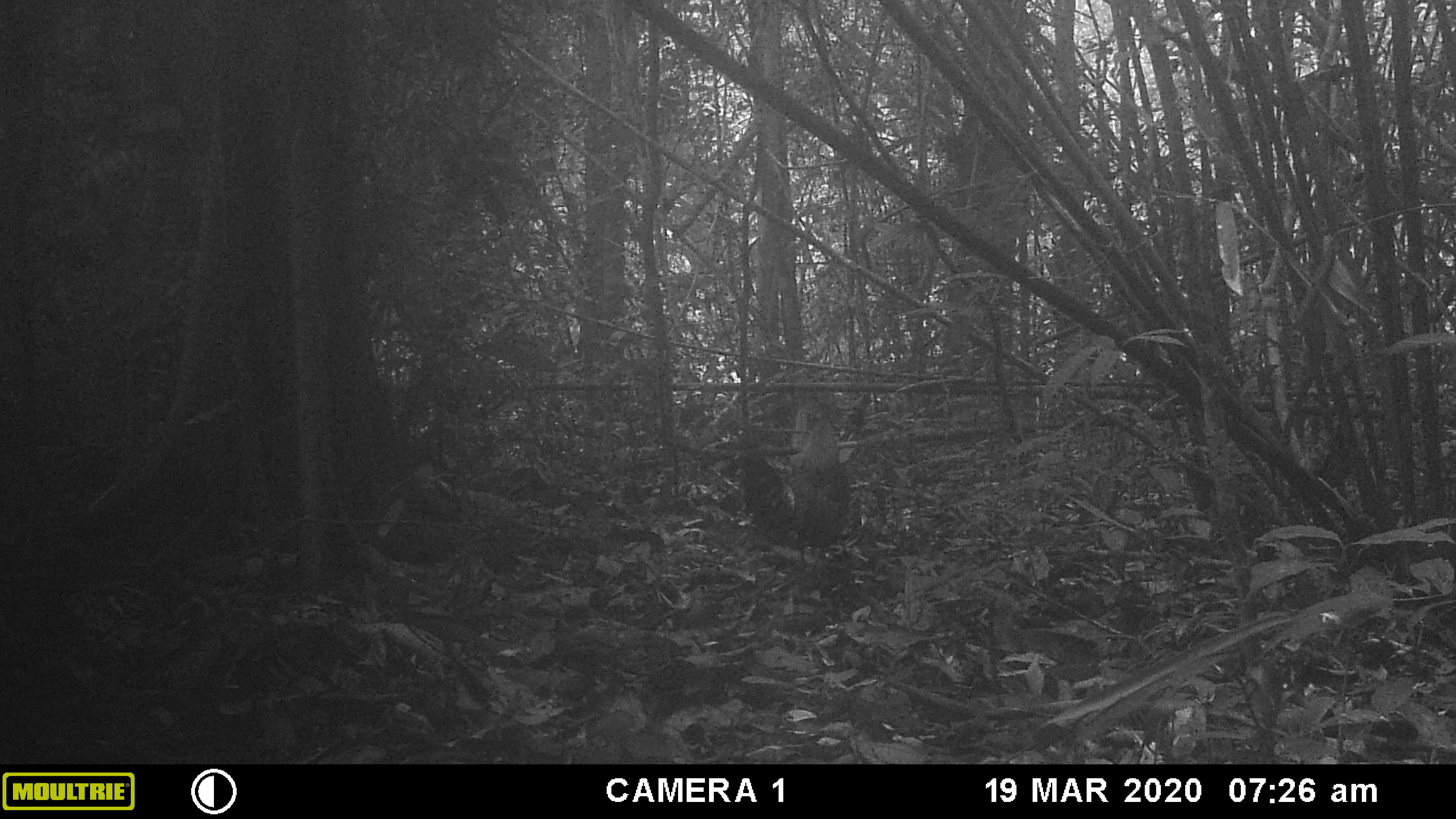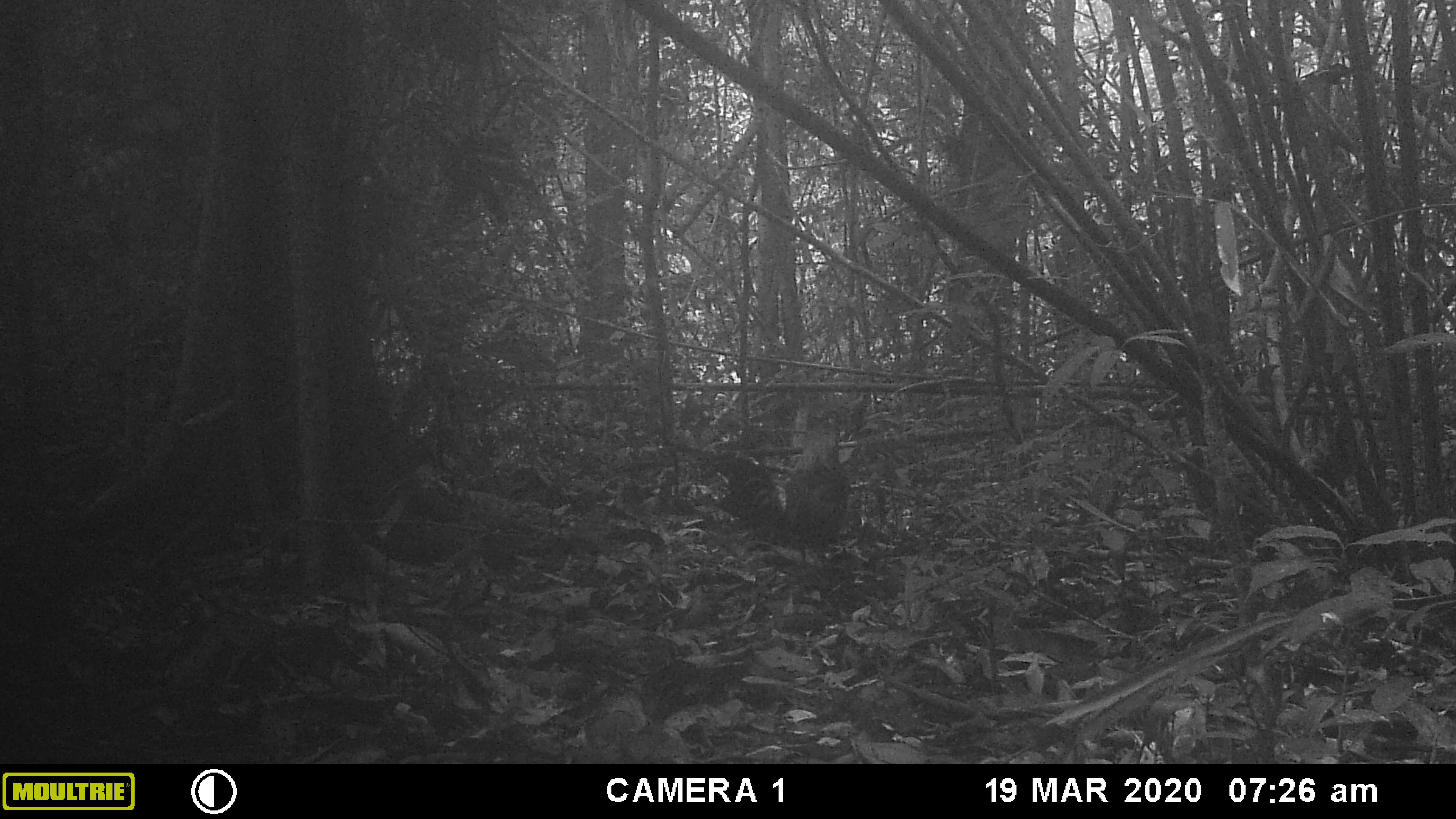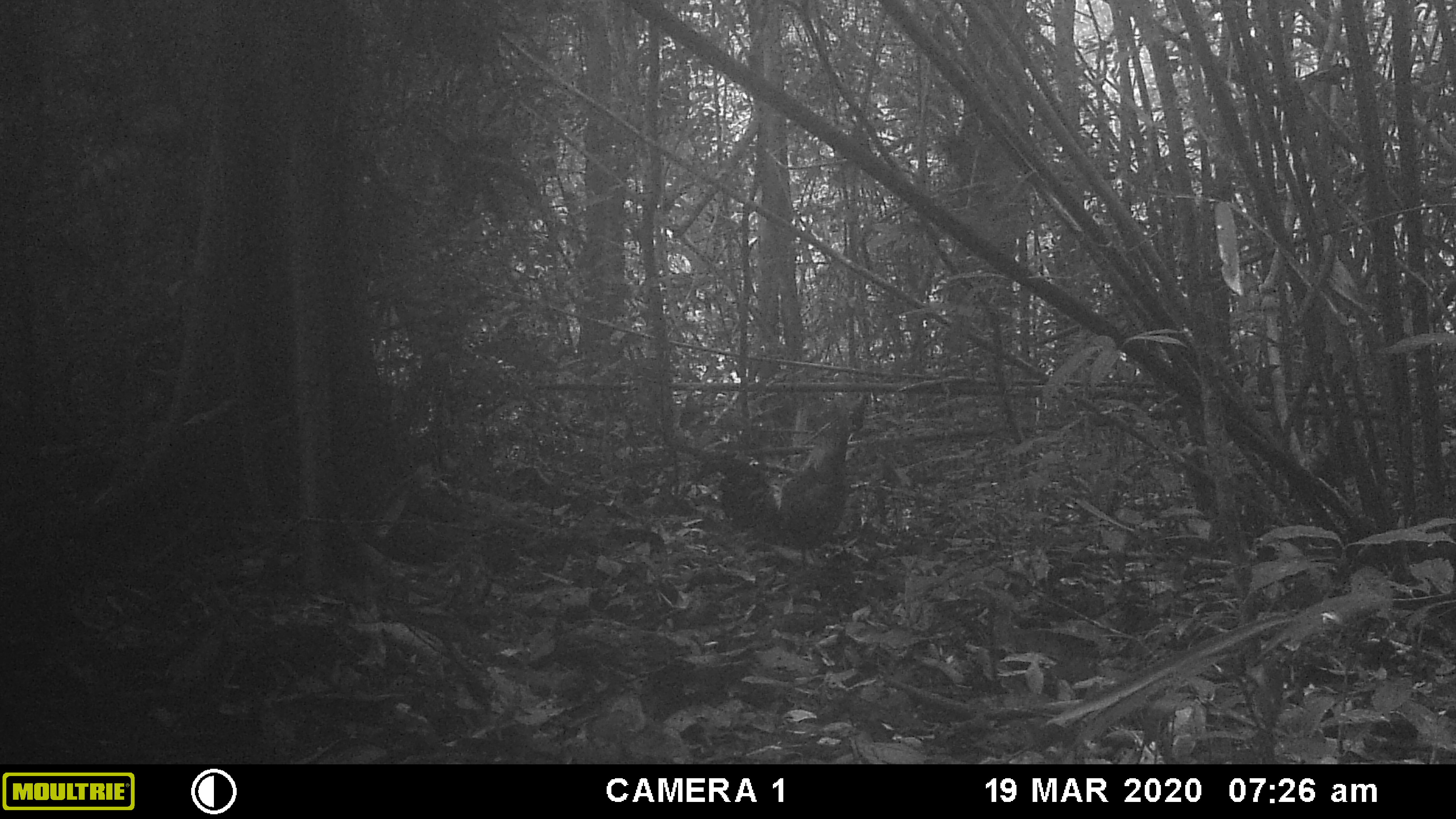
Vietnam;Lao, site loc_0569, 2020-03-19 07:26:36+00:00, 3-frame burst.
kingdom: Animalia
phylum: Chordata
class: Aves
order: Galliformes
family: Phasianidae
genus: Gallus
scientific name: Gallus gallus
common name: red junglefowl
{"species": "red junglefowl (Gallus gallus)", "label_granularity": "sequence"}